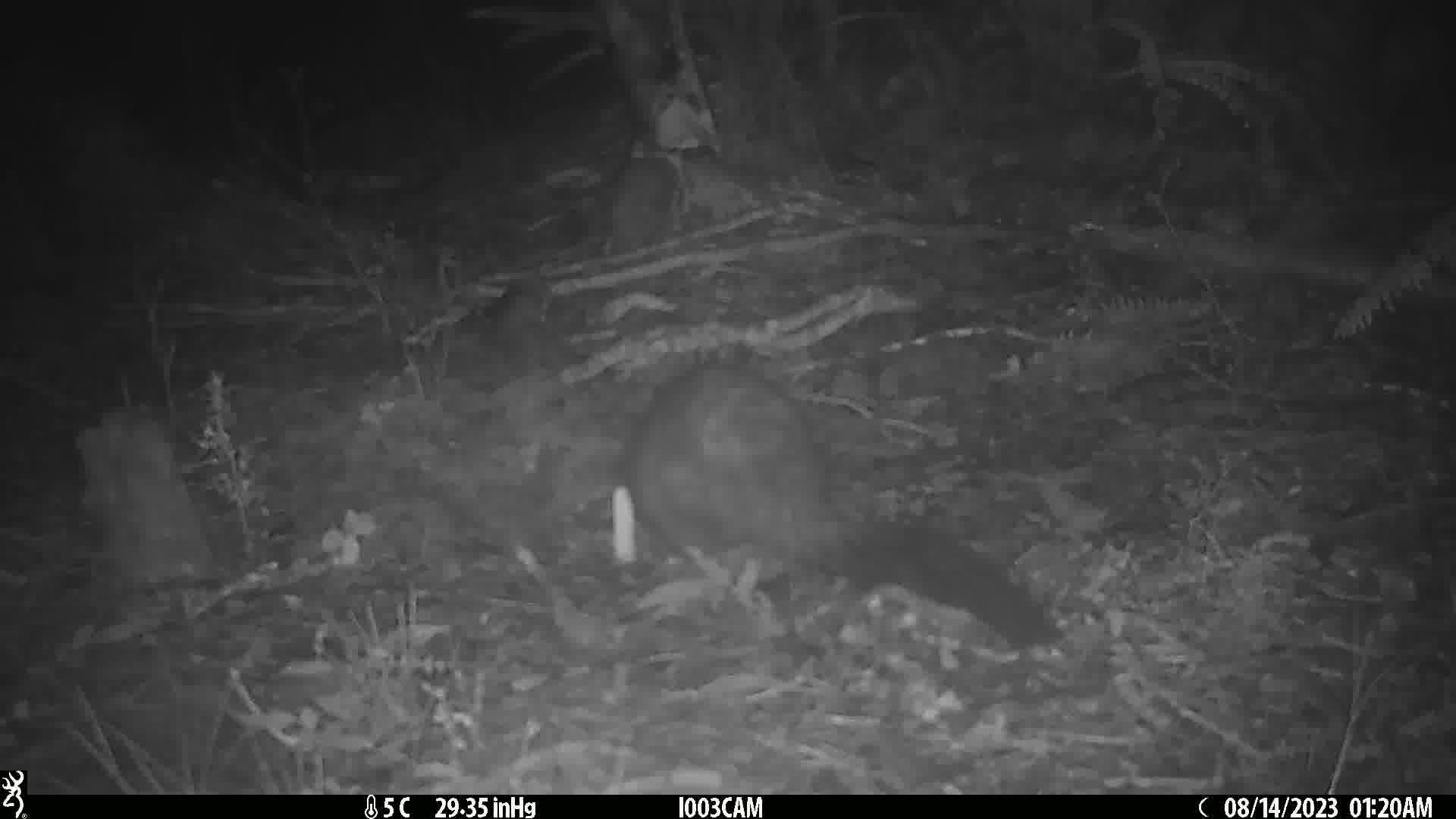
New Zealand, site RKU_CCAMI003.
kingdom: Animalia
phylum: Chordata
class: Mammalia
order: Diprotodontia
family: Phalangeridae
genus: Trichosurus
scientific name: Trichosurus vulpecula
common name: common brushtail possum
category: possum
Possum (common brushtail possum) (Trichosurus vulpecula).